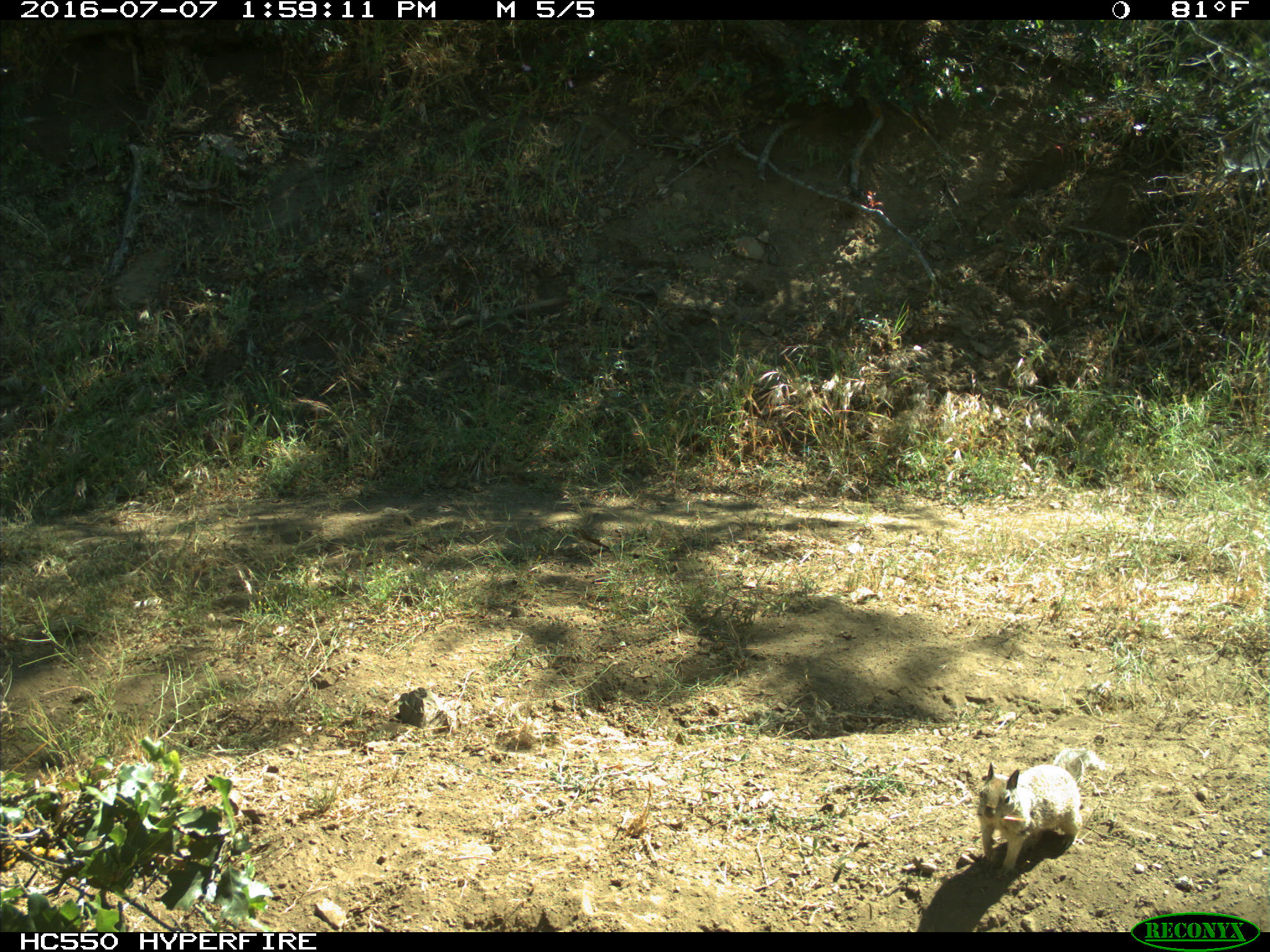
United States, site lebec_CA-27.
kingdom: Animalia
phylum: Chordata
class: Mammalia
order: Rodentia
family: Sciuridae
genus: Otospermophilus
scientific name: Otospermophilus beecheyi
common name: california ground squirrel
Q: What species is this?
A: Otospermophilus beecheyi (california ground squirrel).